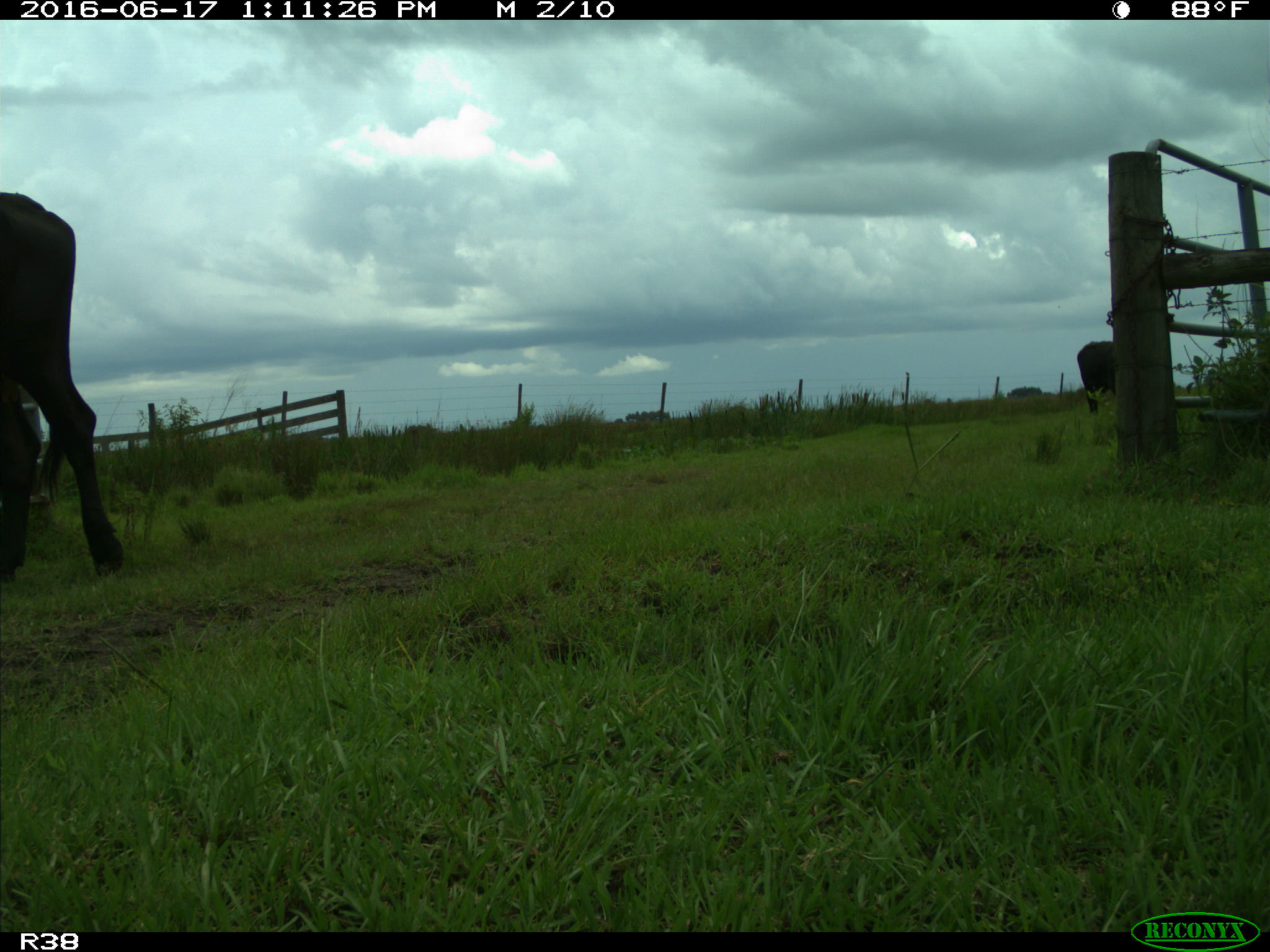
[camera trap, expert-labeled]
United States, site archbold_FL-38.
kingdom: Animalia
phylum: Chordata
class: Mammalia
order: Artiodactyla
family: Bovidae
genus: Bos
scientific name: Bos taurus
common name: domestic cow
Bos taurus (domestic cow).